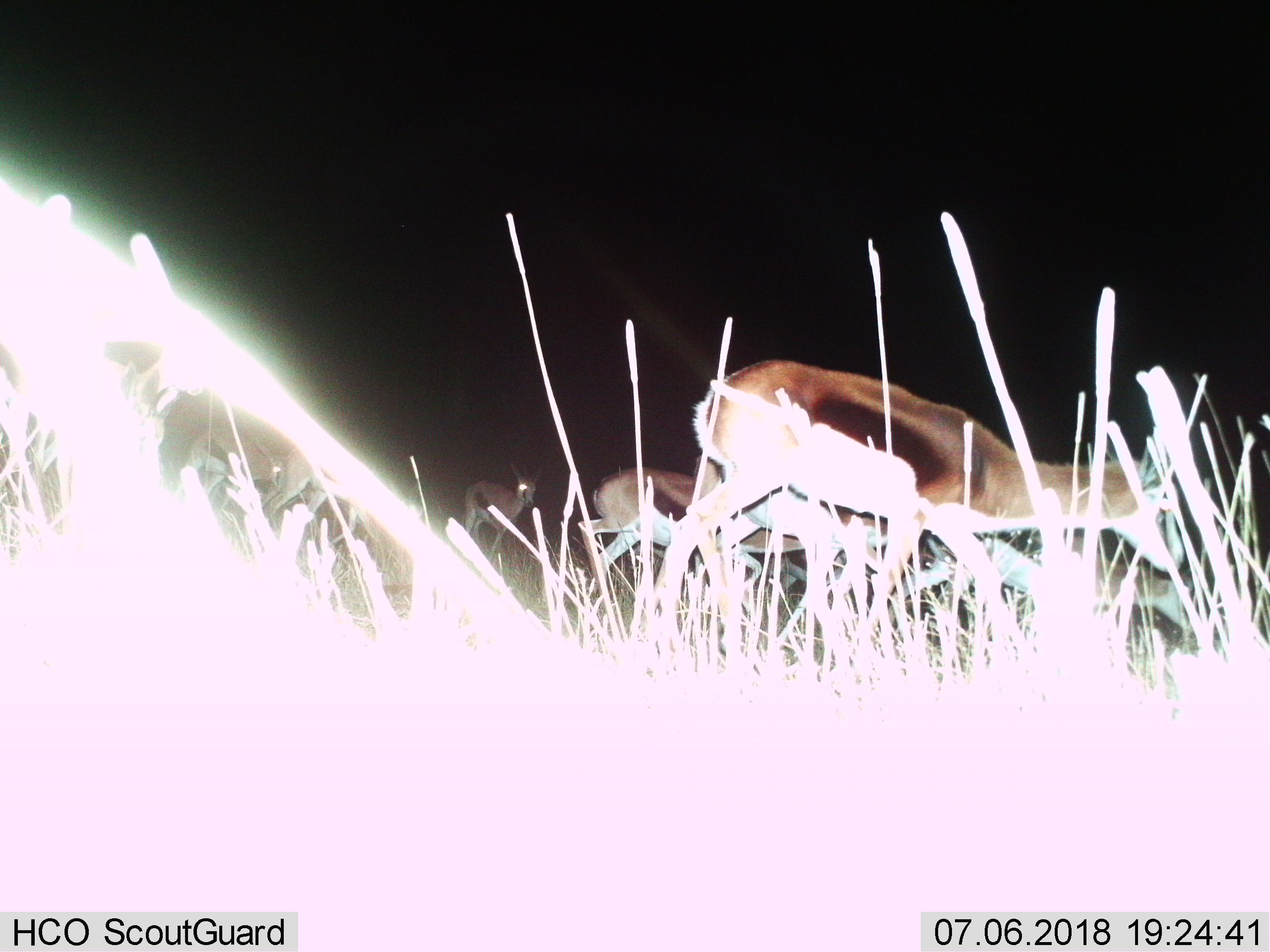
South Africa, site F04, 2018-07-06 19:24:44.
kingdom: Animalia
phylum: Chordata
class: Mammalia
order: Artiodactyla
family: Bovidae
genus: Antidorcas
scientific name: Antidorcas marsupialis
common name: springbok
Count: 7.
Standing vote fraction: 12%.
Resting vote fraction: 0%.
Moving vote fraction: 100%.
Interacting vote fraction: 0%.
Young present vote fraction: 12%.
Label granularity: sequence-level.